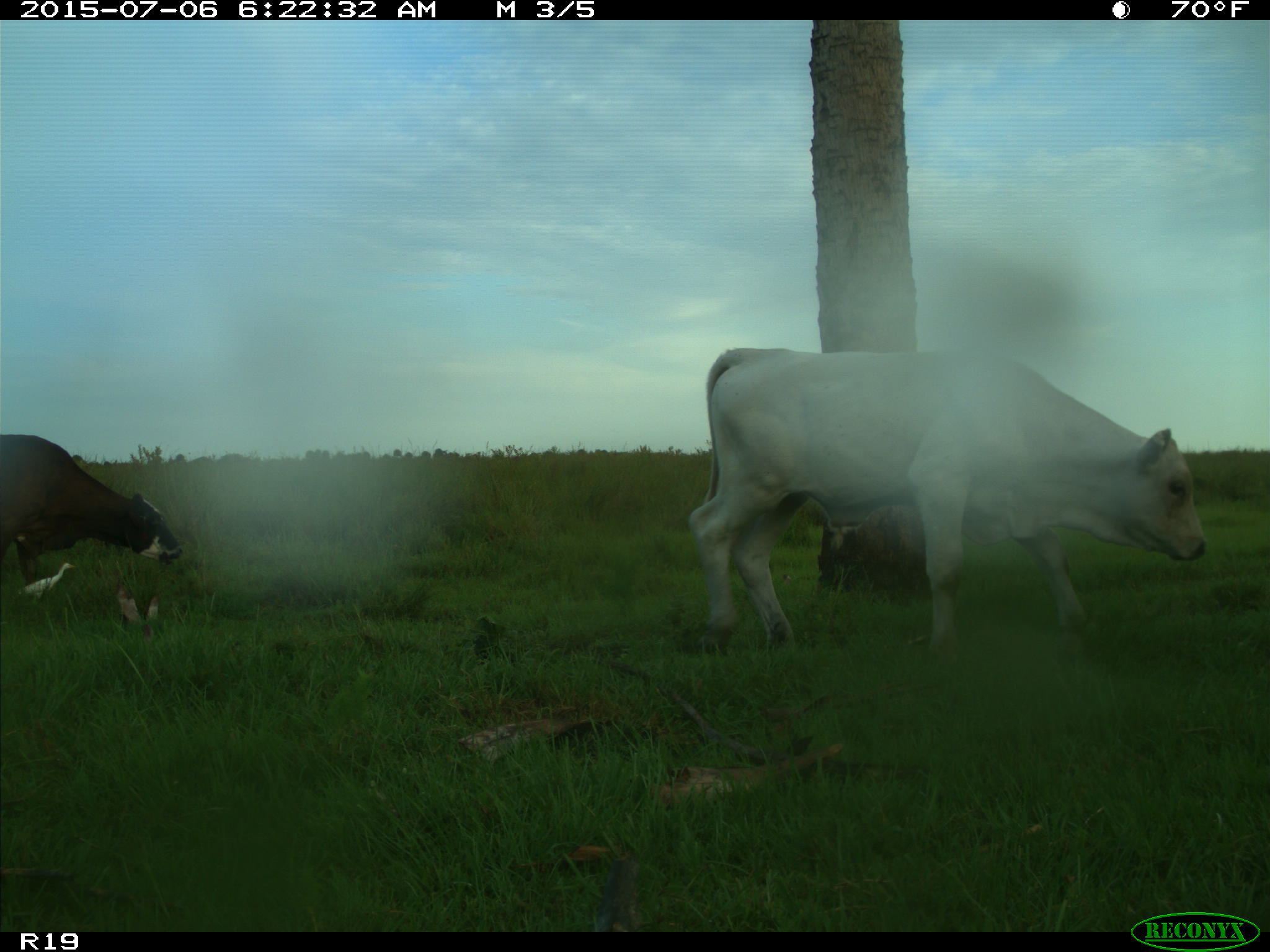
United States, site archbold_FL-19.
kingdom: Animalia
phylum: Chordata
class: Mammalia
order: Artiodactyla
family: Bovidae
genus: Bos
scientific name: Bos taurus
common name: domestic cow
Bos taurus (domestic cow).